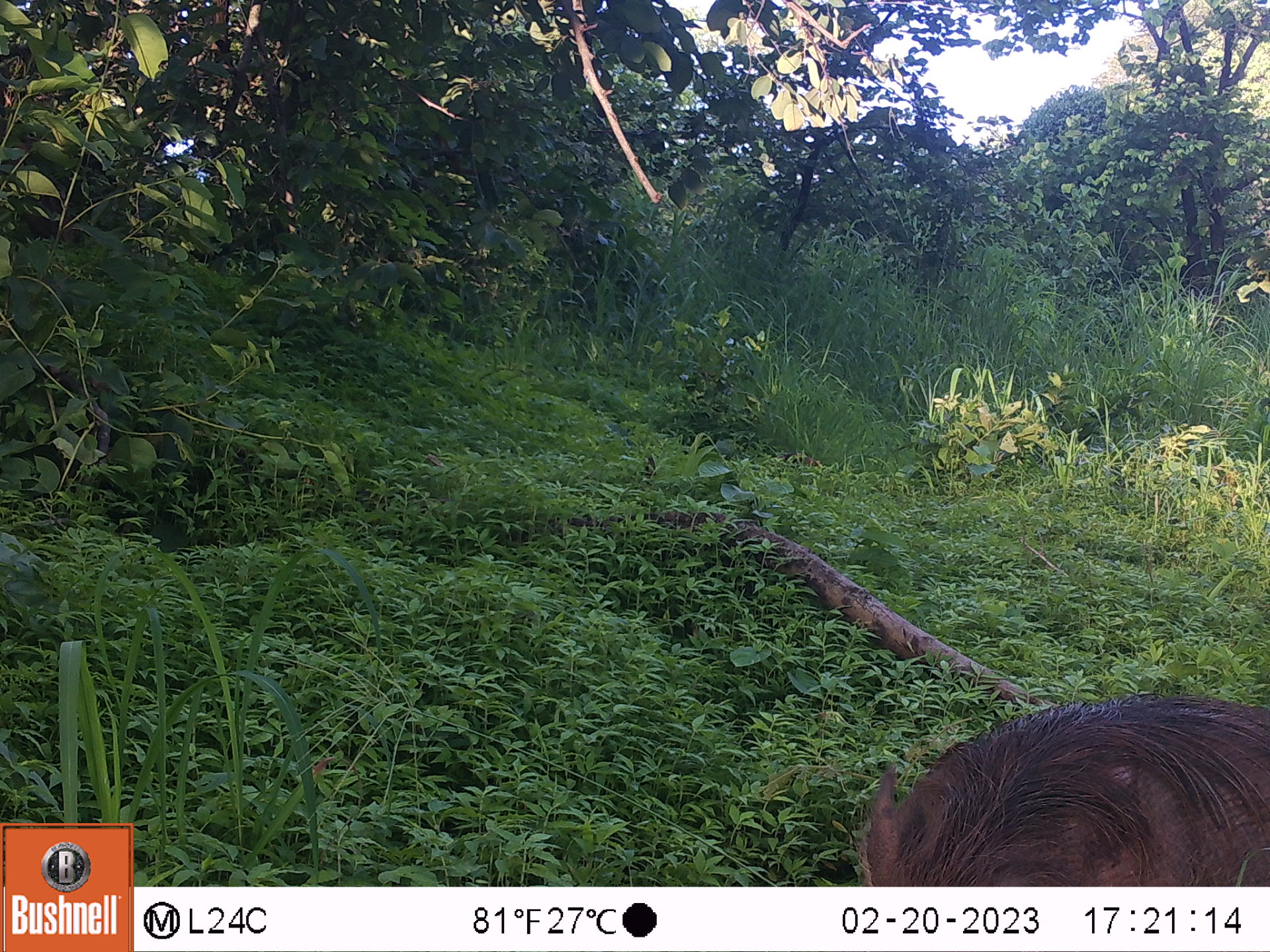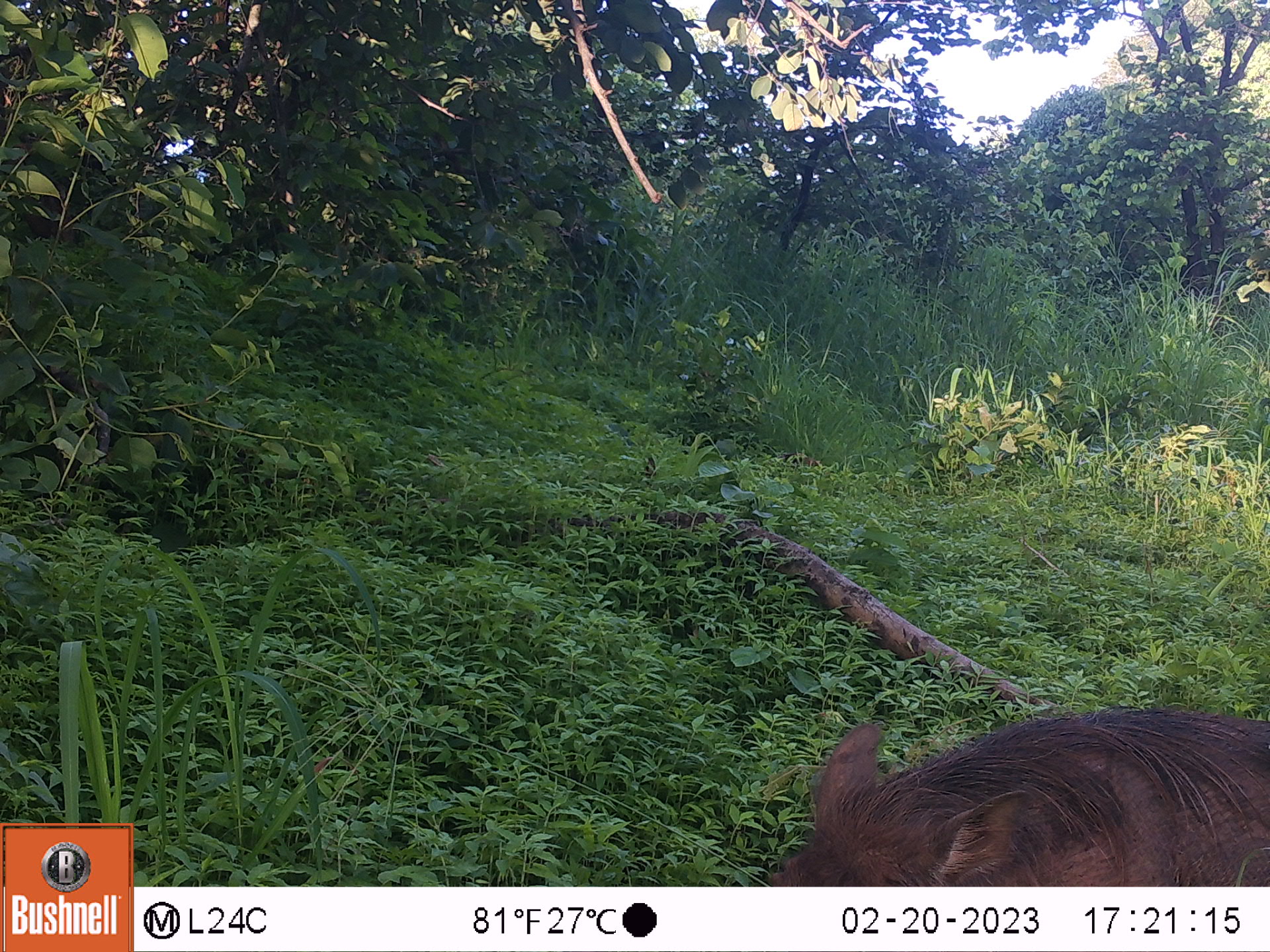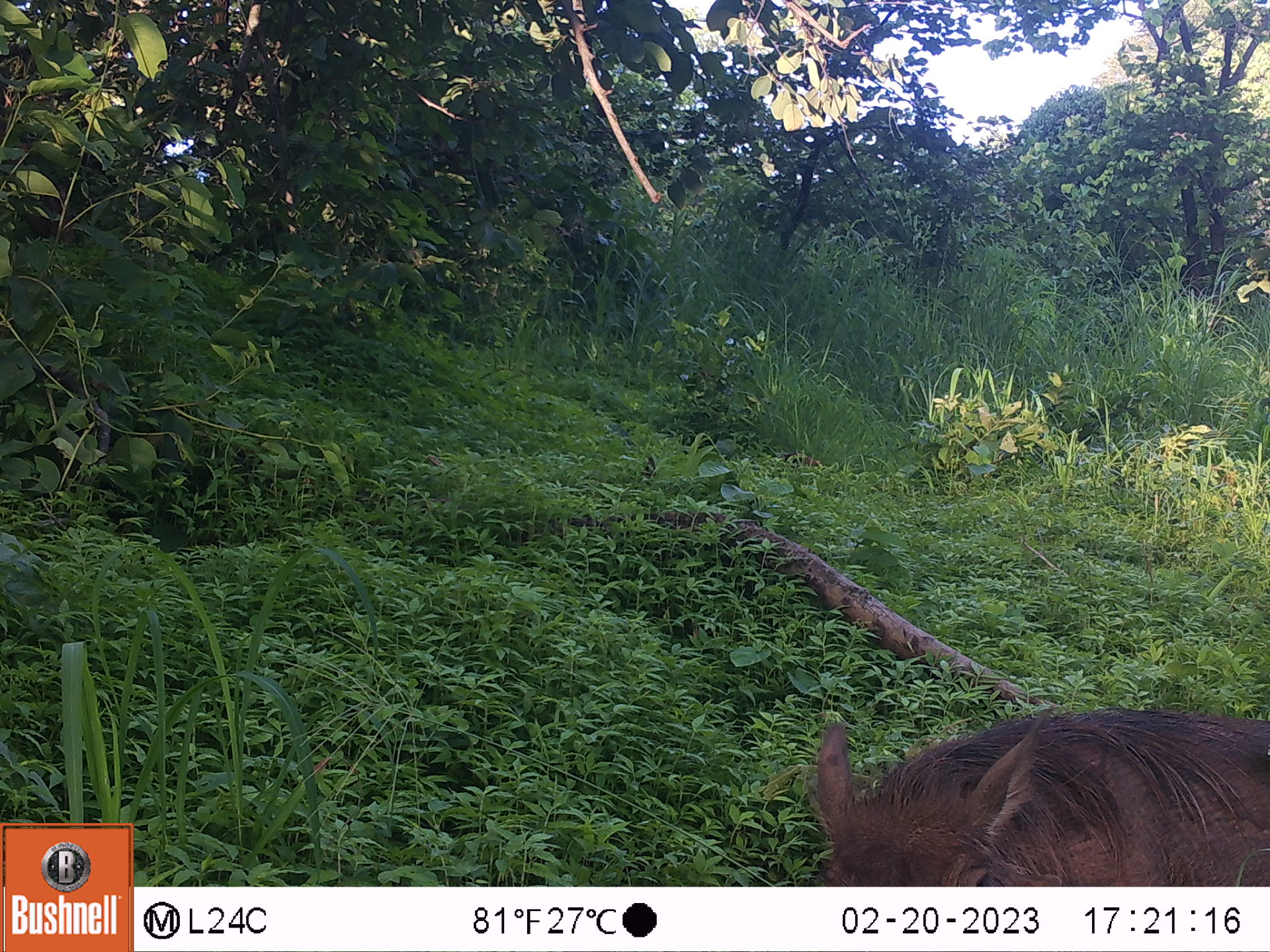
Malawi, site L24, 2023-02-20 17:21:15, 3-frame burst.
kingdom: Animalia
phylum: Chordata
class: Mammalia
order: Artiodactyla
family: Suidae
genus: Phacochoerus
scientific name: Phacochoerus africanus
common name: common warthog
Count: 1.